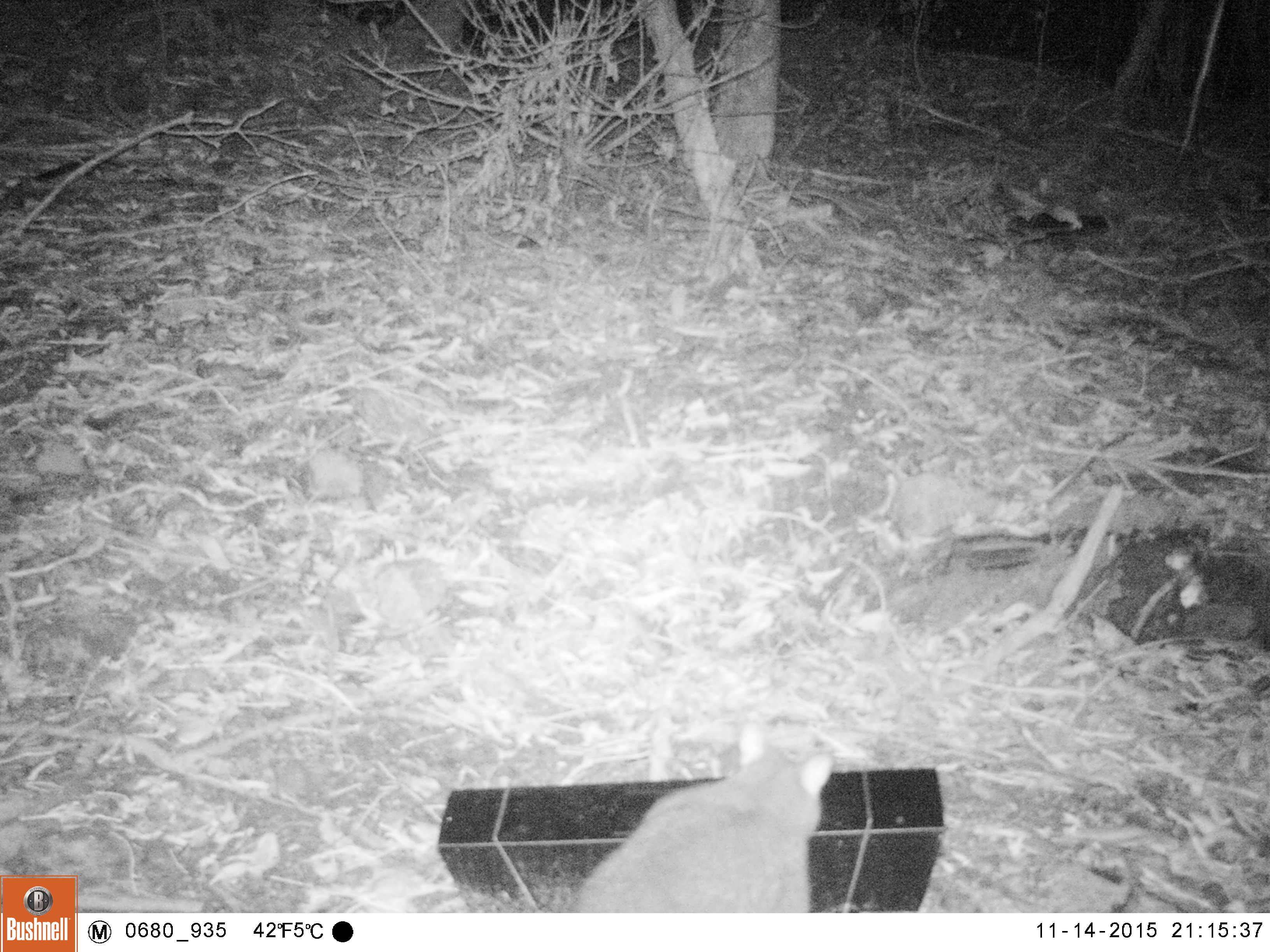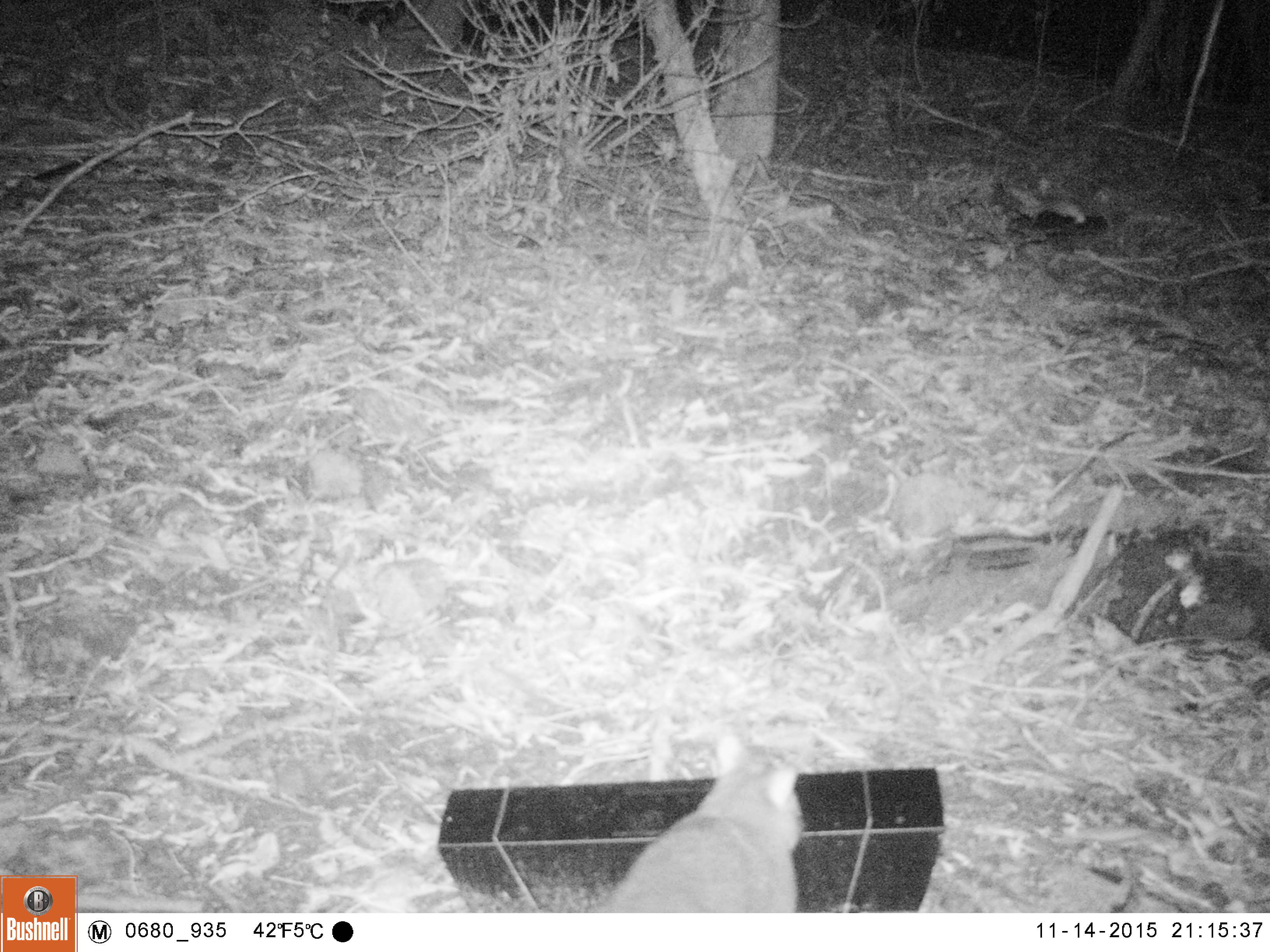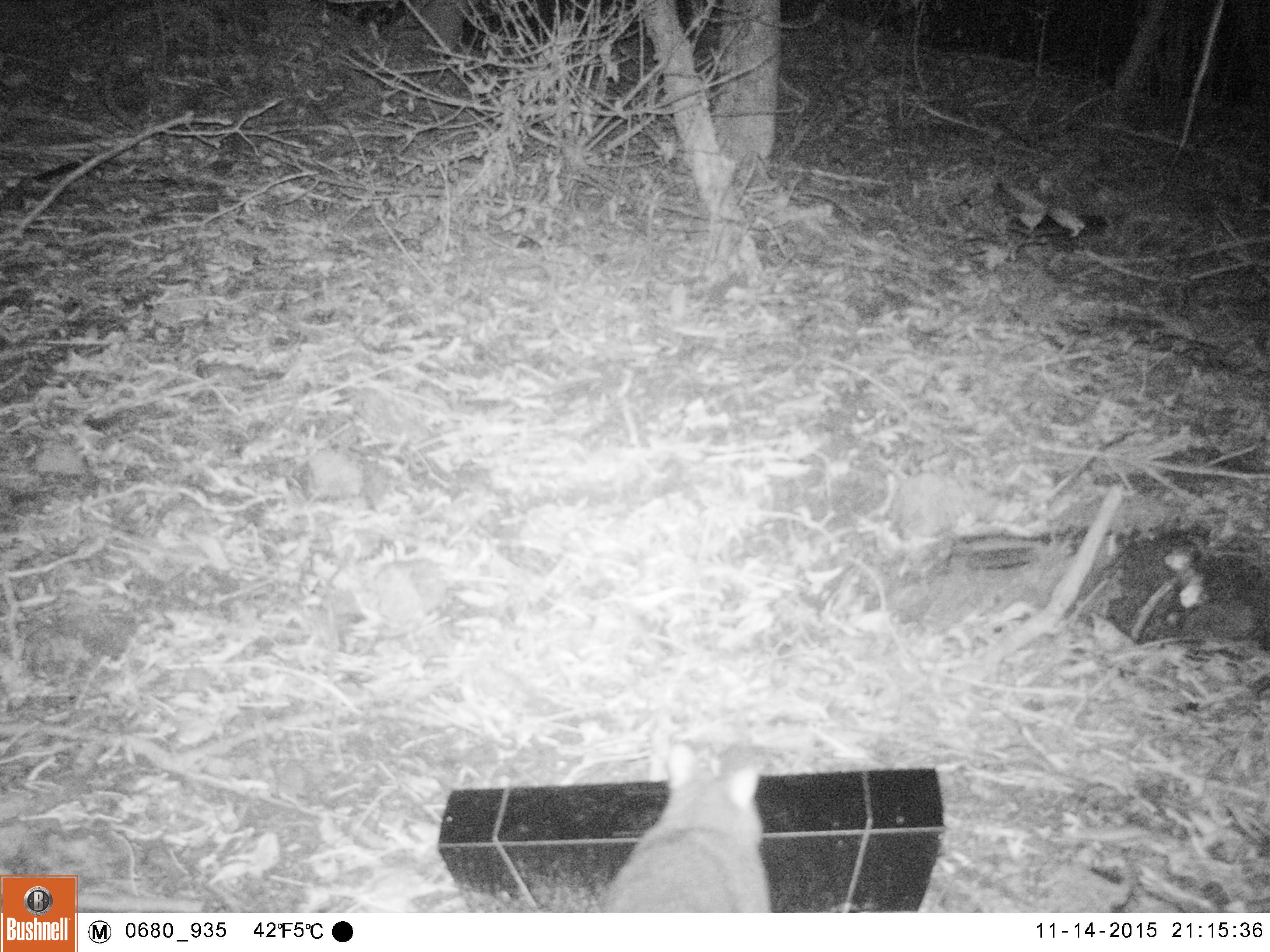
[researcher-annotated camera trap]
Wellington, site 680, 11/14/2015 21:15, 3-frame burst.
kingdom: Animalia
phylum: Chordata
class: Mammalia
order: Didelphimorphia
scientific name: Didelphimorphia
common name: possum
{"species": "possum (Didelphimorphia)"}